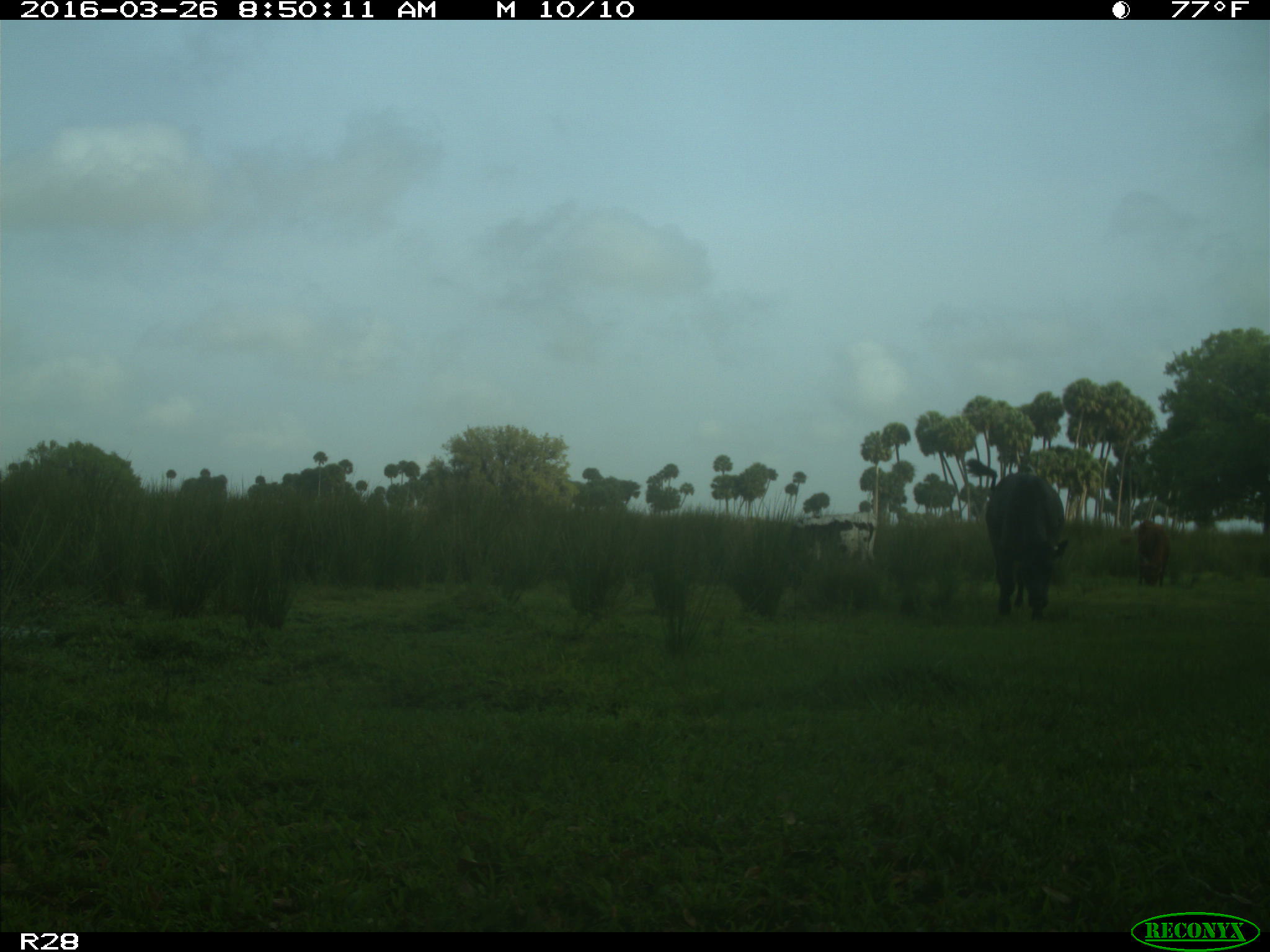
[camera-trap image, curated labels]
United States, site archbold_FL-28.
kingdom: Animalia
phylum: Chordata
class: Mammalia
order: Artiodactyla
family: Bovidae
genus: Bos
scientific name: Bos taurus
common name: domestic cow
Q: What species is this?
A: Bos taurus (domestic cow).